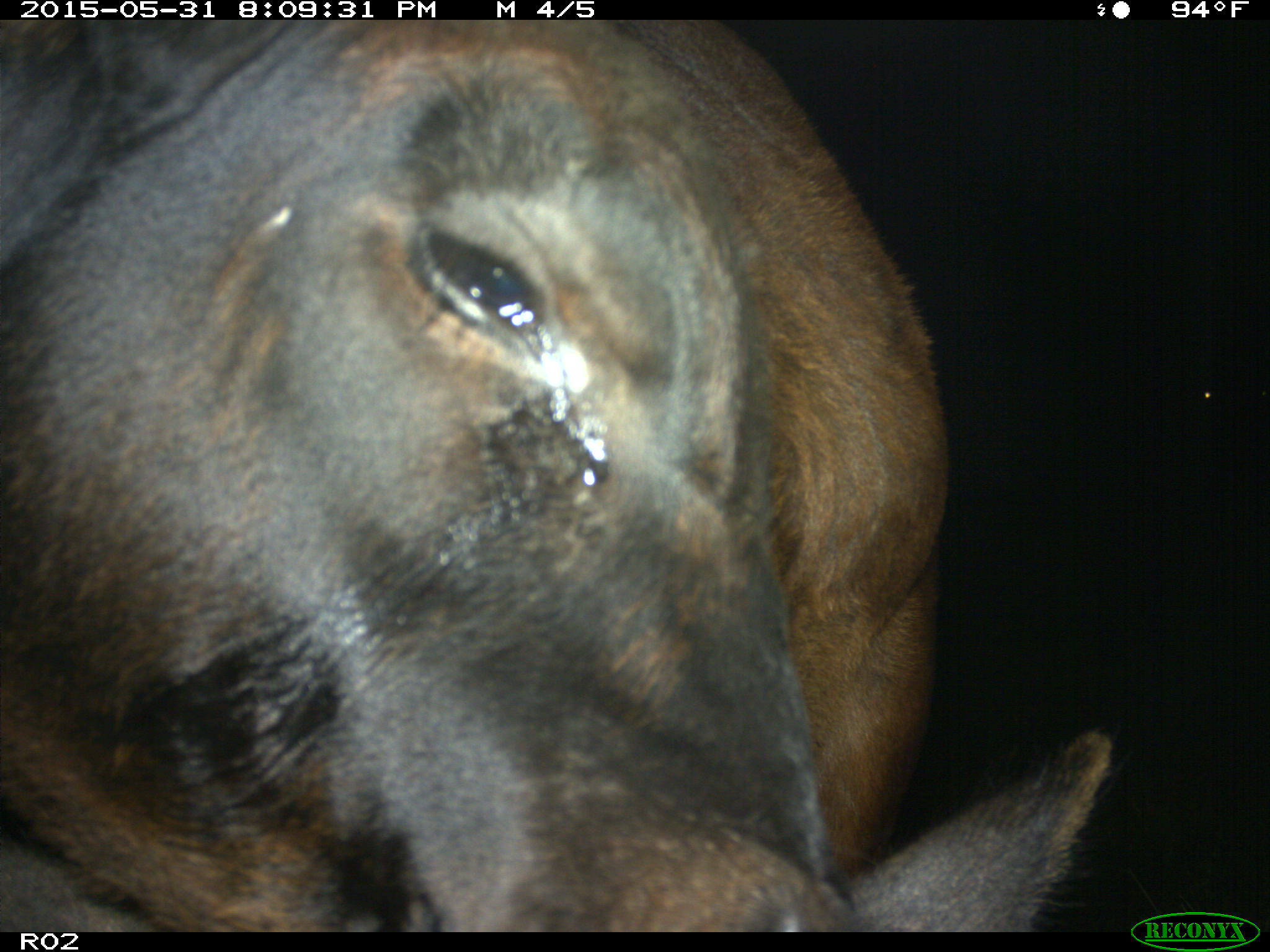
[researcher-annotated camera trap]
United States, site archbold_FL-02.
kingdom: Animalia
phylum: Chordata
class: Mammalia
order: Artiodactyla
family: Bovidae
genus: Bos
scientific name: Bos taurus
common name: domestic cow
Bos taurus (domestic cow).